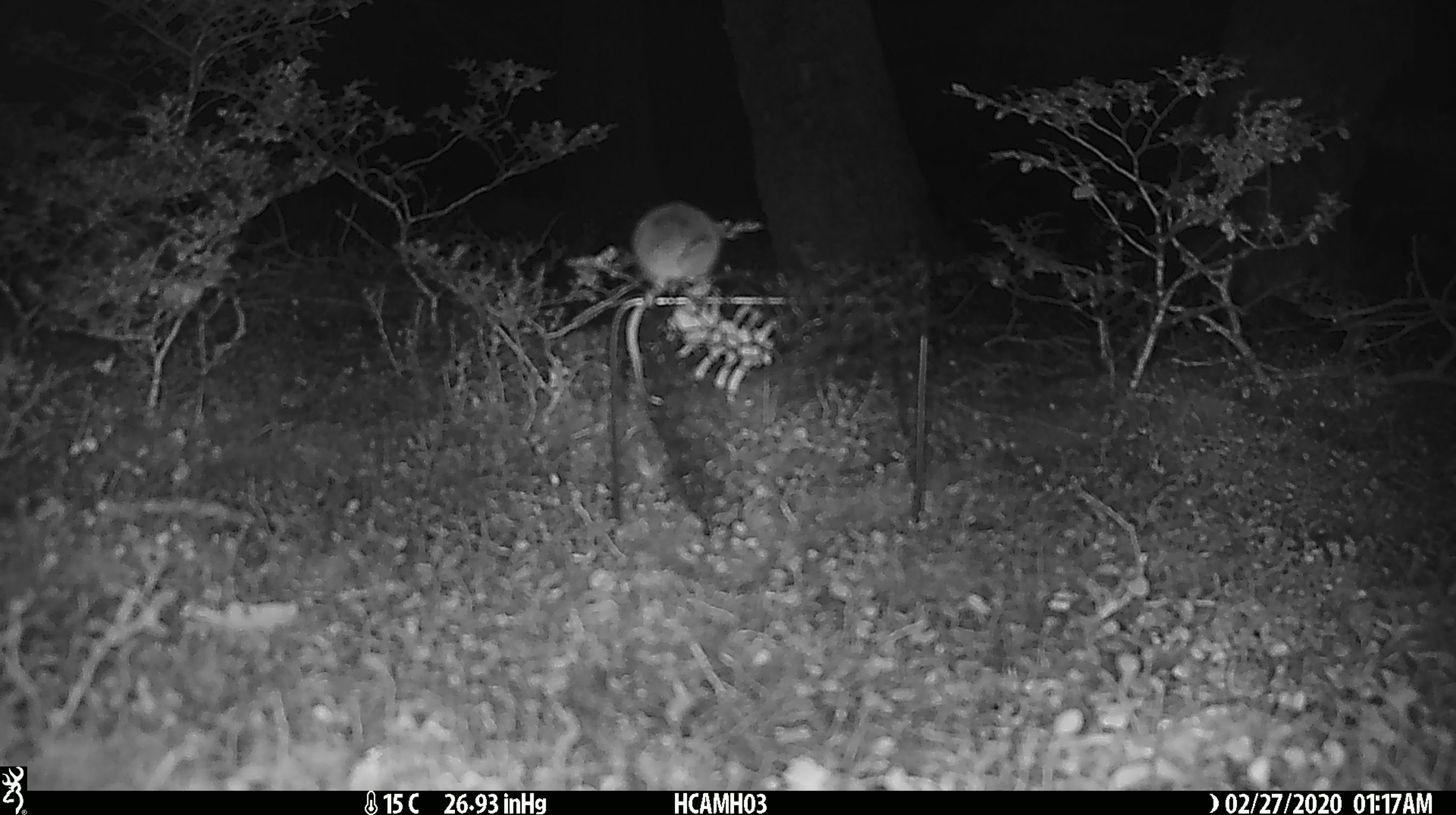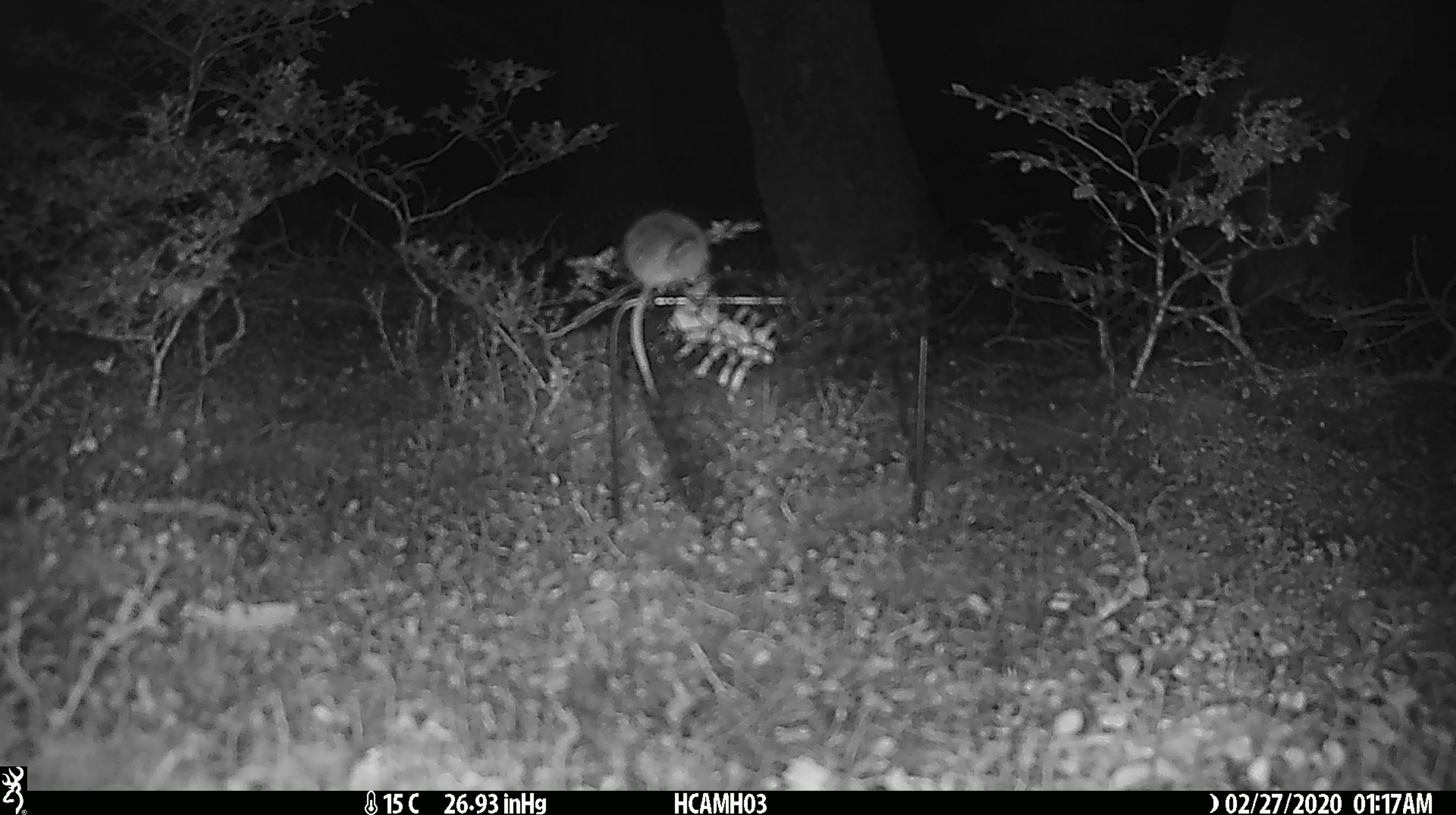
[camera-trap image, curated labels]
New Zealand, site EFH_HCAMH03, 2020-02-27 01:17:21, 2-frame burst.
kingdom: Animalia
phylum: Chordata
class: Mammalia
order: Rodentia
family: Muridae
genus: Mus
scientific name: Mus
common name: mouse